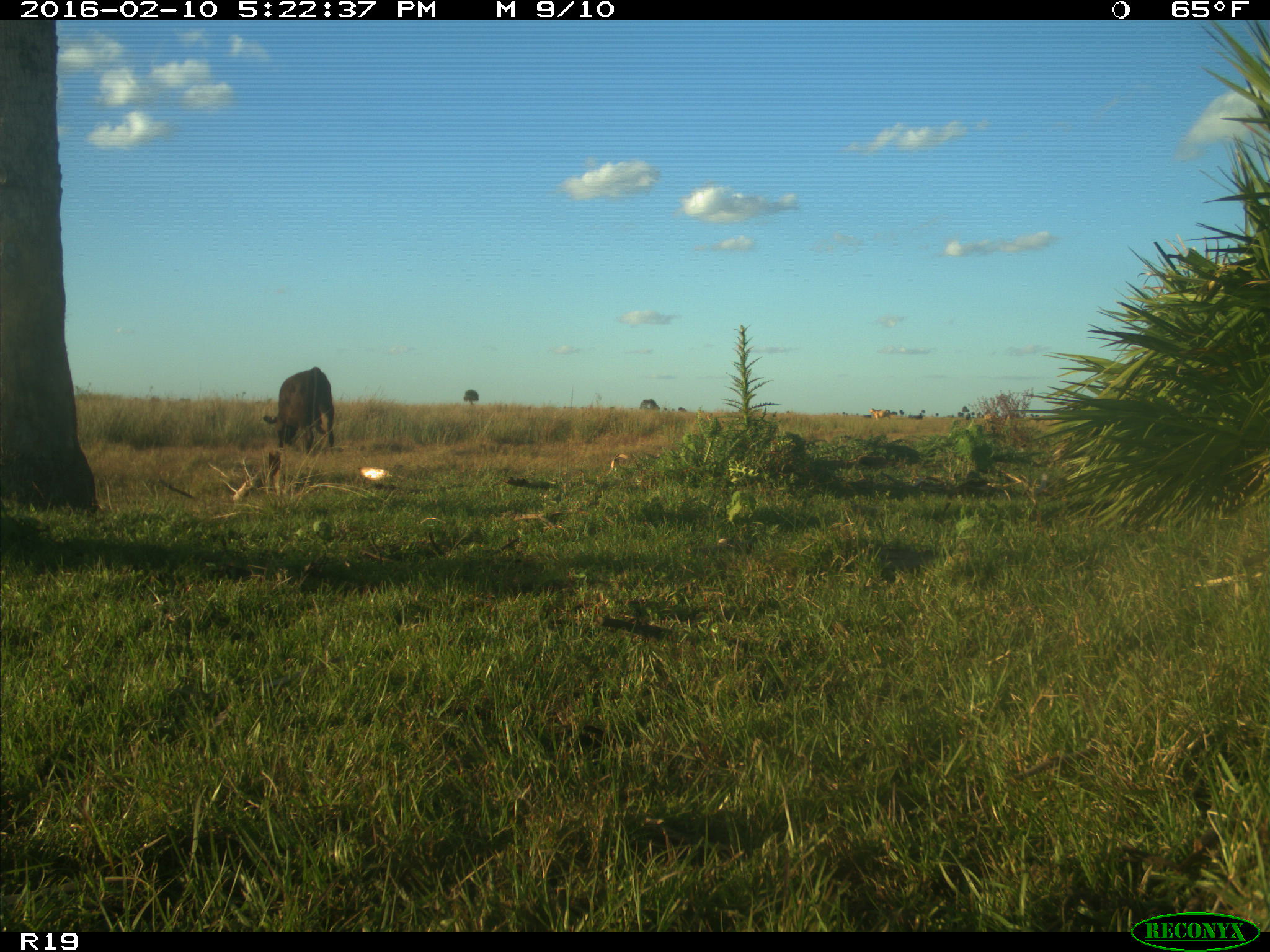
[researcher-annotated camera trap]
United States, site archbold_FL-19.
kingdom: Animalia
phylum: Chordata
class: Mammalia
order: Artiodactyla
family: Bovidae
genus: Bos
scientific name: Bos taurus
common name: domestic cow